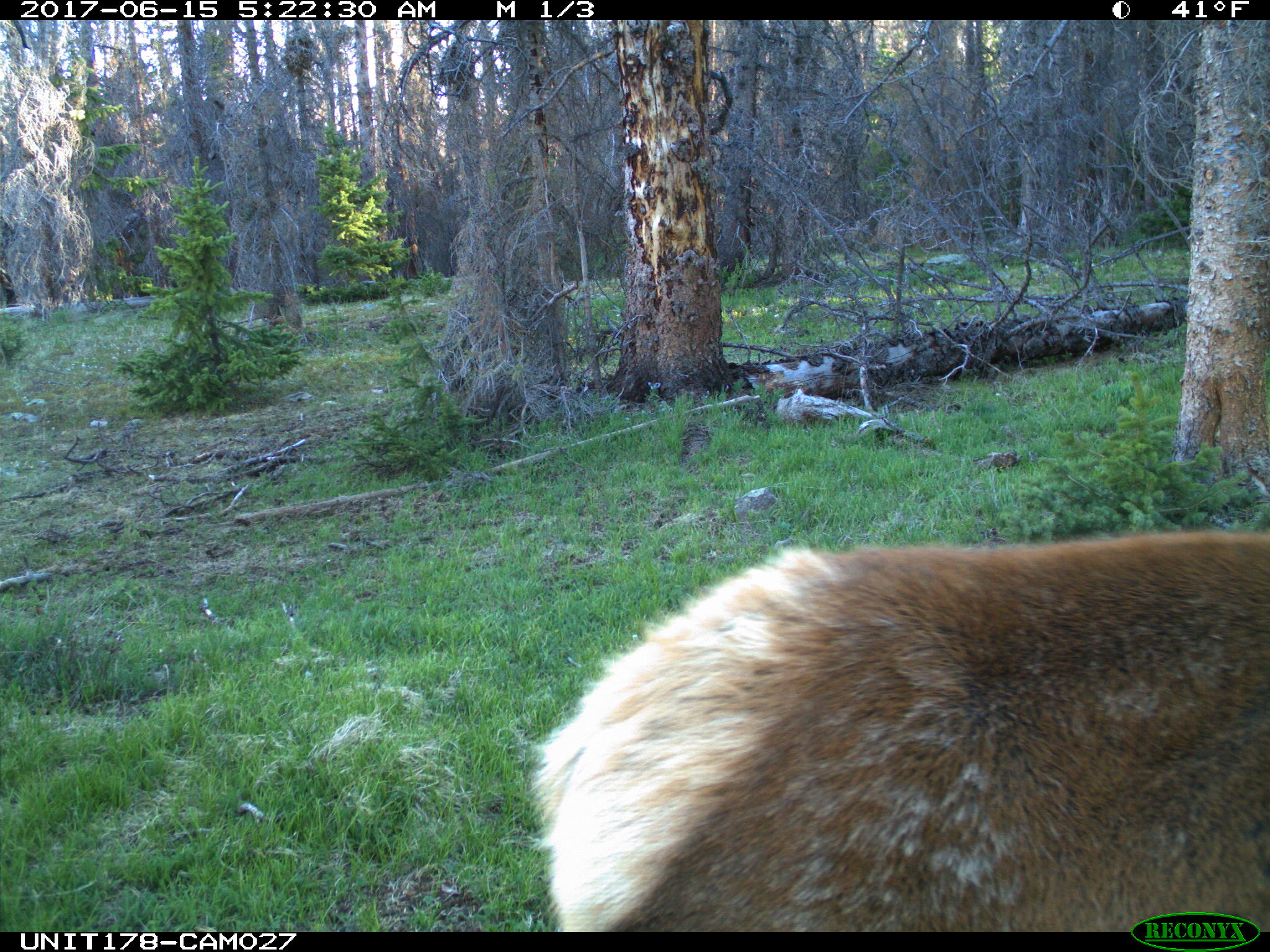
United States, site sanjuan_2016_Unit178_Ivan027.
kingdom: Animalia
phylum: Chordata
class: Mammalia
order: Artiodactyla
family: Cervidae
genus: Cervus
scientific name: Cervus elaphus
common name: red deer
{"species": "Cervus elaphus (red deer)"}